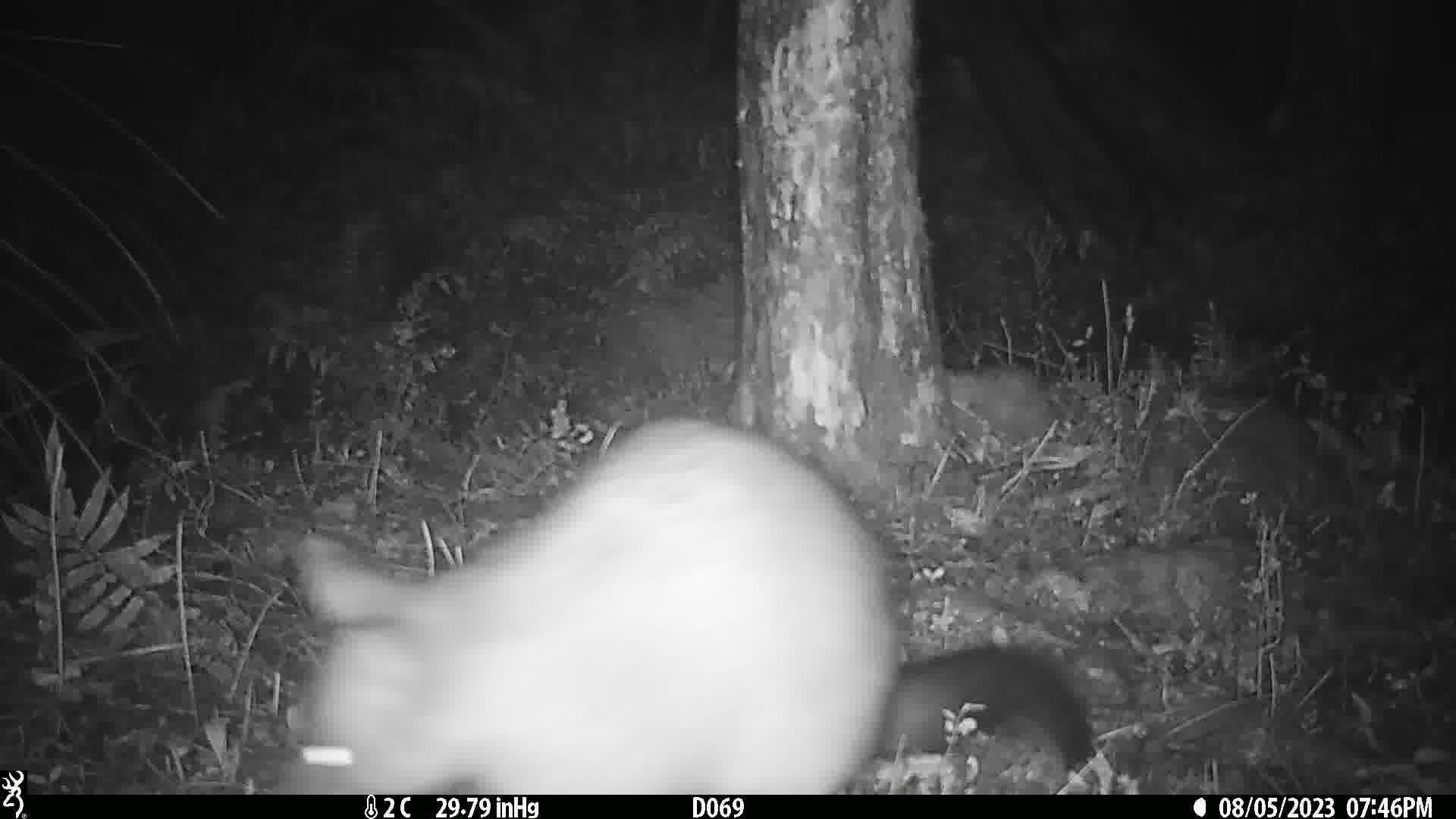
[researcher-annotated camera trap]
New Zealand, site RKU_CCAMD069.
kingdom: Animalia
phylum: Chordata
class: Mammalia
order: Diprotodontia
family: Phalangeridae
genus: Trichosurus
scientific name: Trichosurus vulpecula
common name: common brushtail possum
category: possum